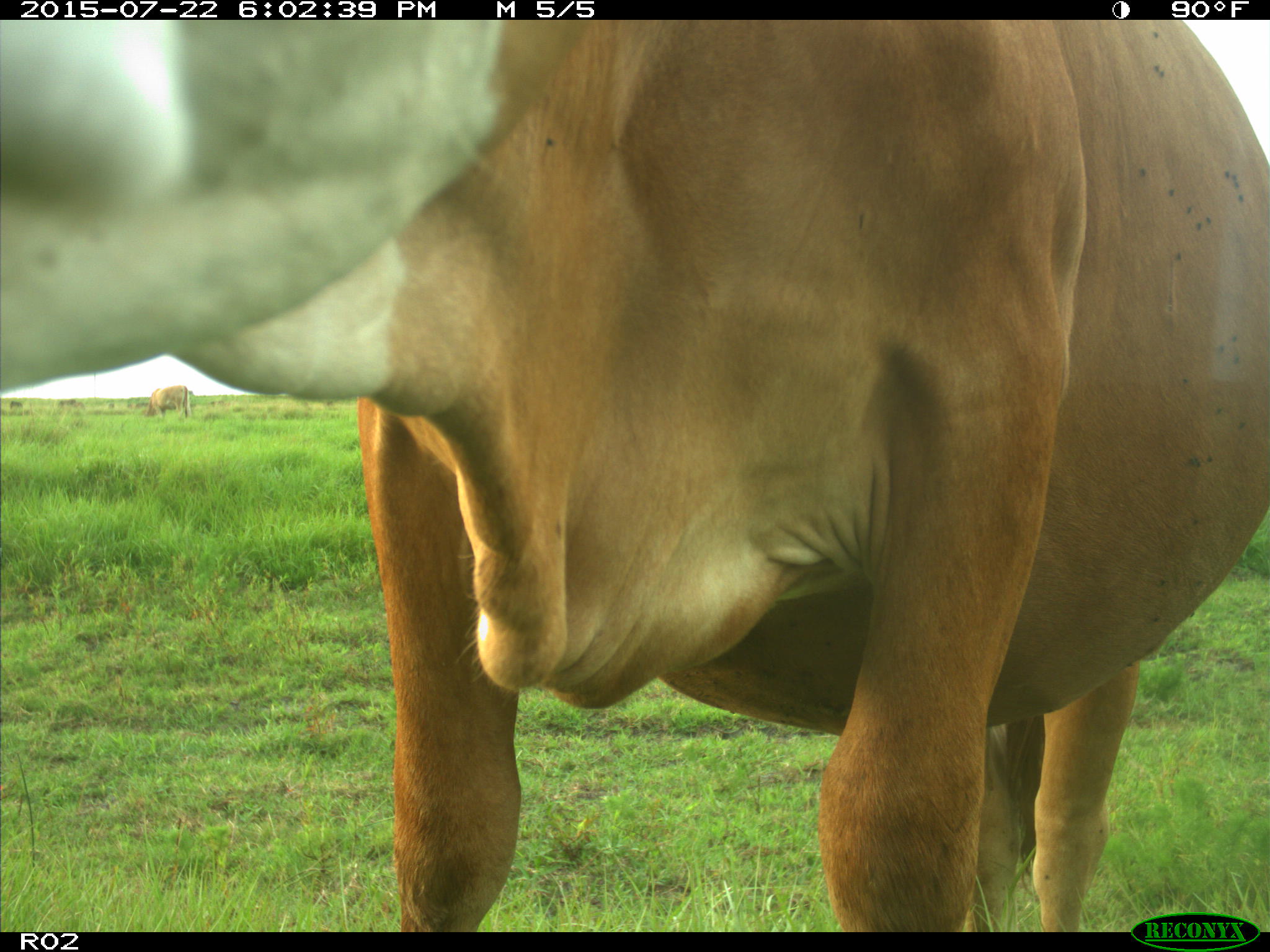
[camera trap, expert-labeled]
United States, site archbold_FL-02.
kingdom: Animalia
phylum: Chordata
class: Mammalia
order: Artiodactyla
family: Bovidae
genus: Bos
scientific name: Bos taurus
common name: domestic cow